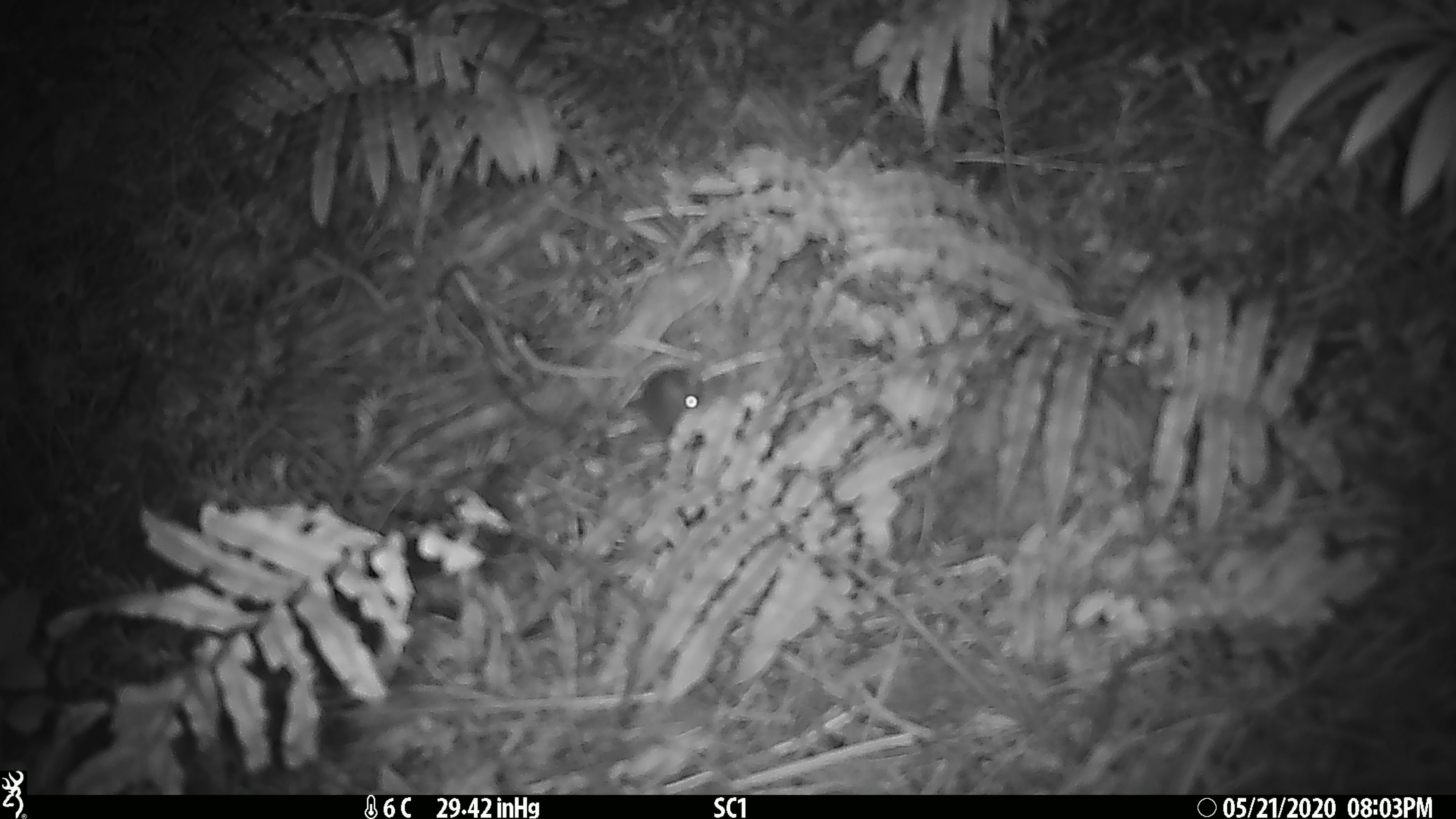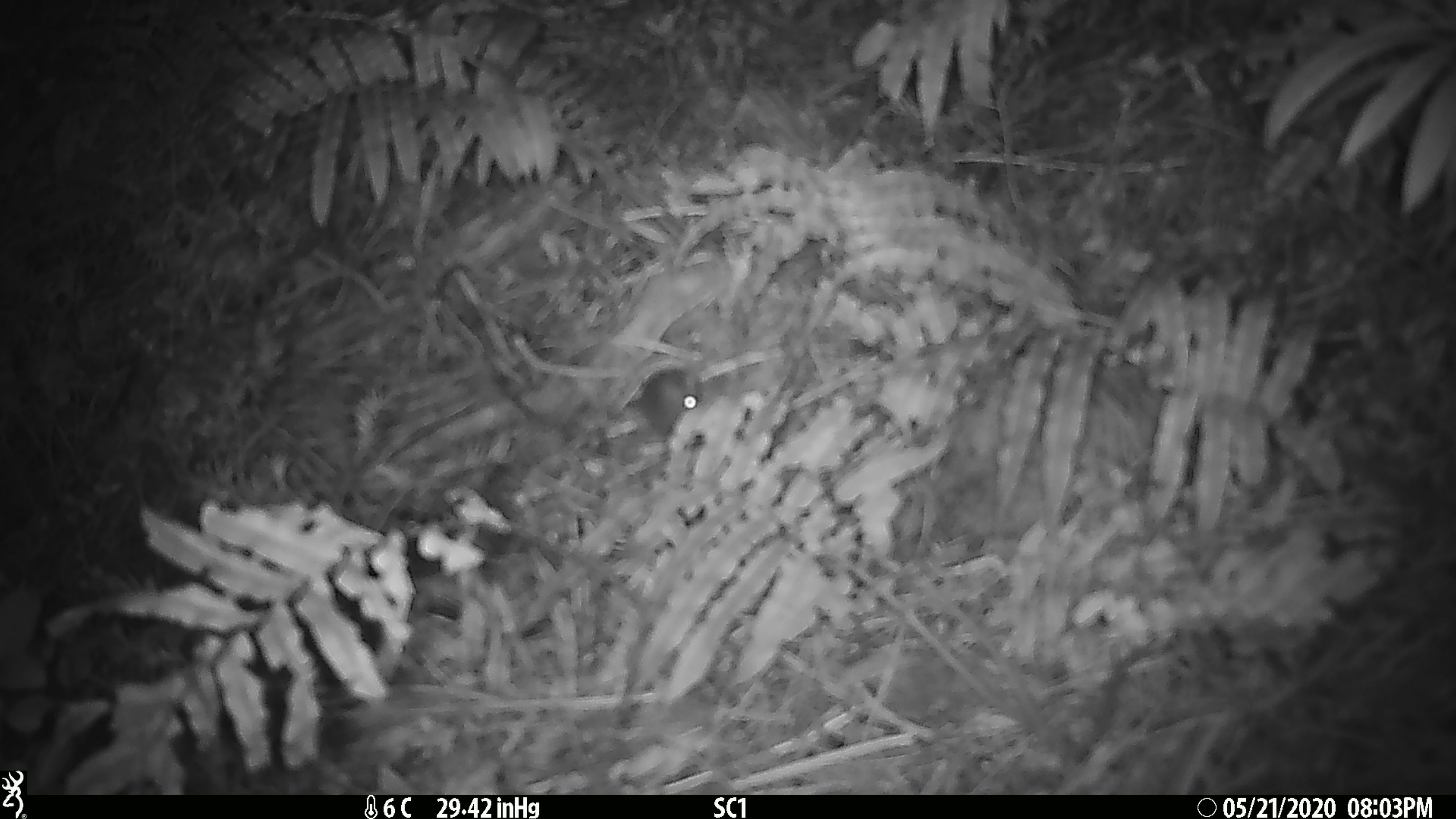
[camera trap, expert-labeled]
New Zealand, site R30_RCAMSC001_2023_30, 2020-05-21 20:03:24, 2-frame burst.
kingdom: Animalia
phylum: Chordata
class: Mammalia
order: Rodentia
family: Muridae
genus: Mus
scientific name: Mus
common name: mouse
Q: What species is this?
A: Mouse (Mus).